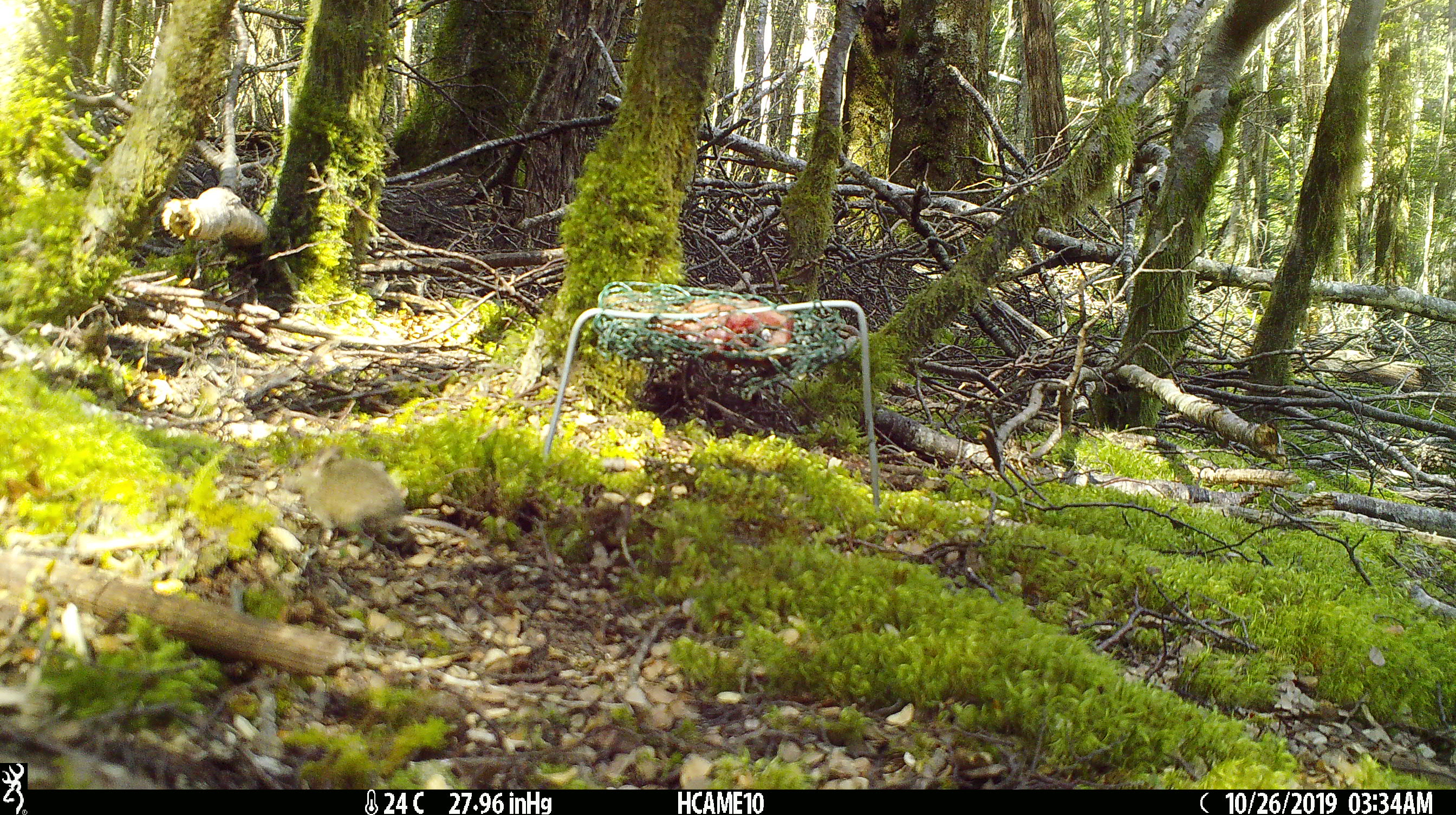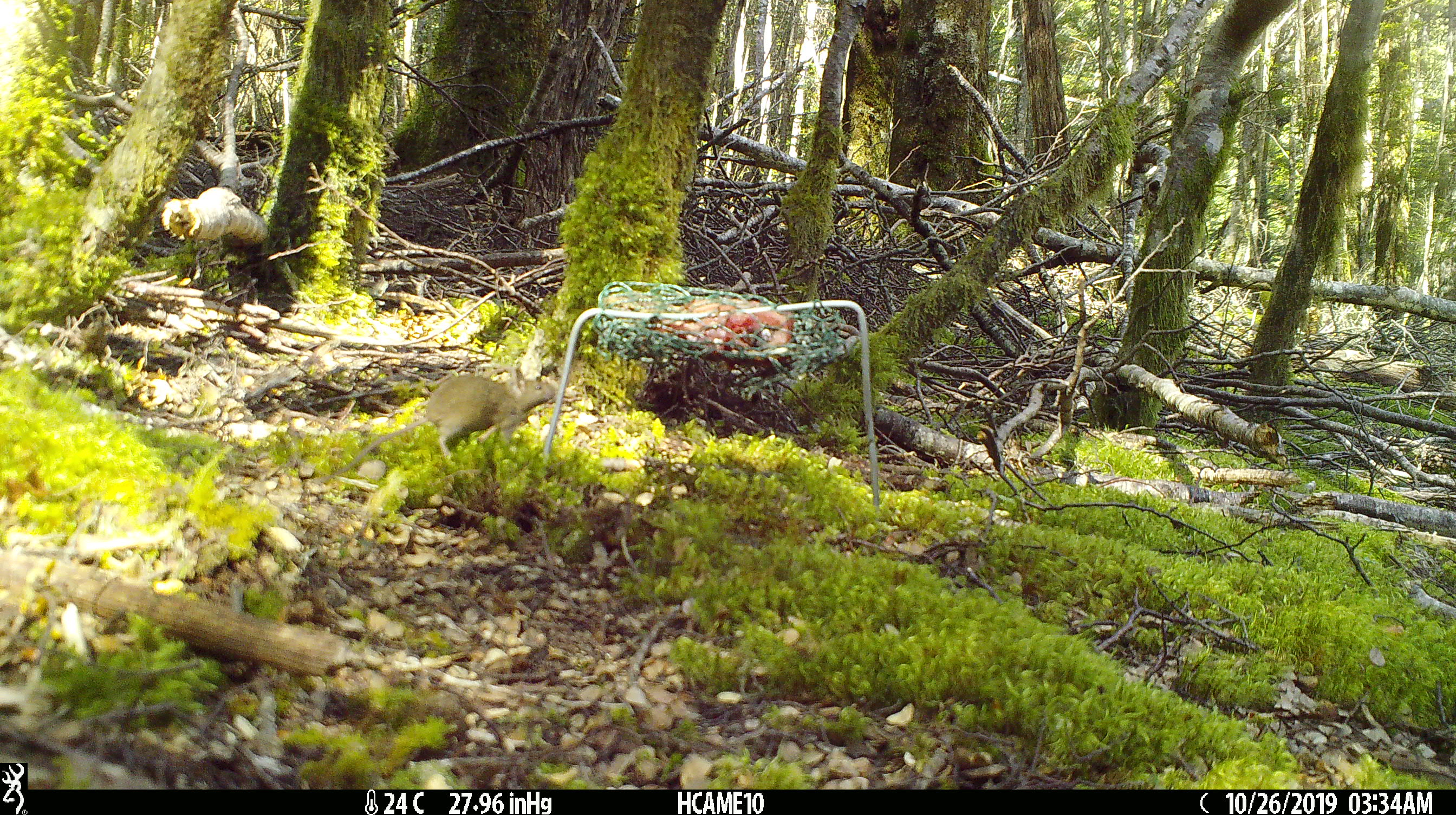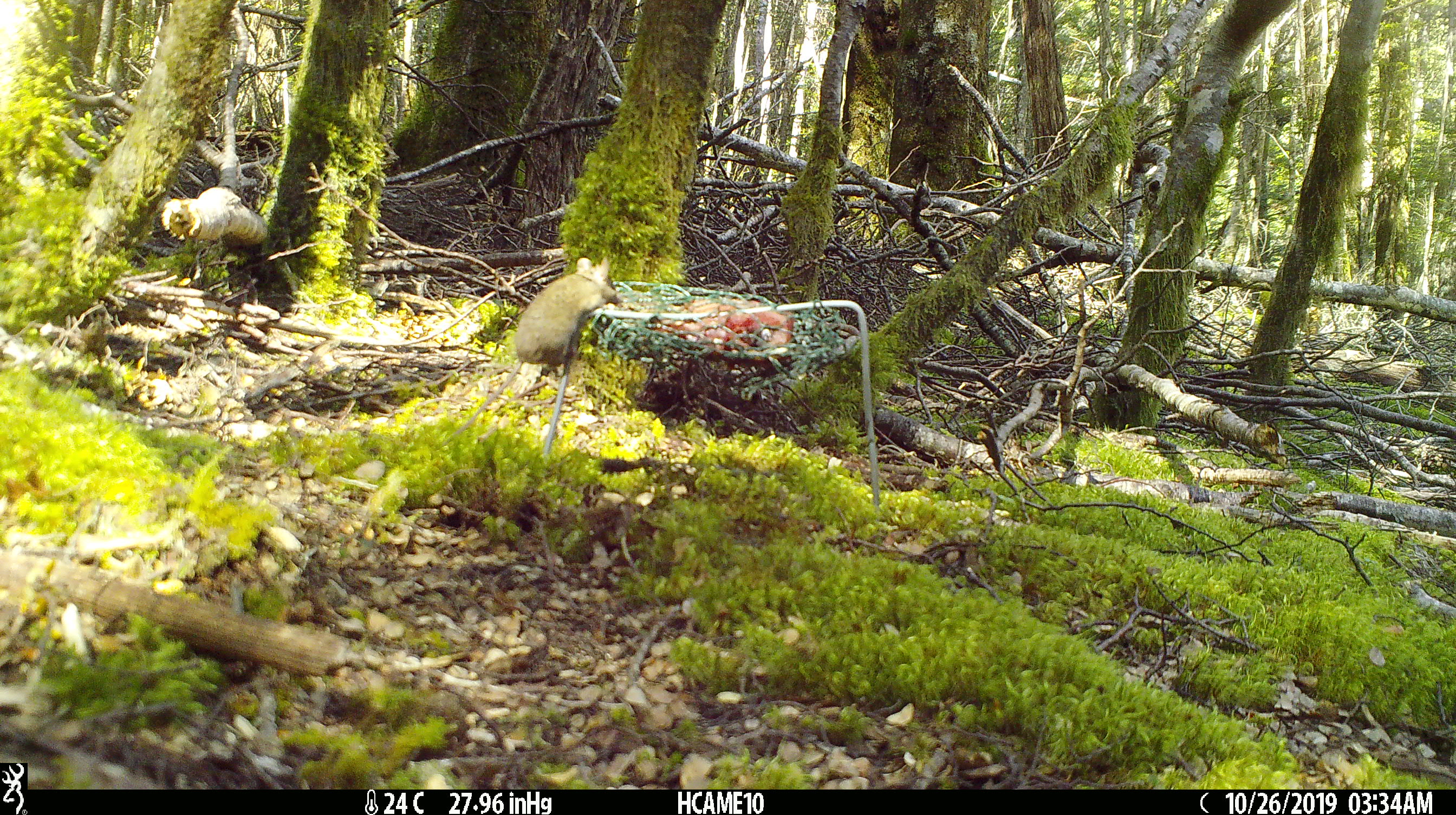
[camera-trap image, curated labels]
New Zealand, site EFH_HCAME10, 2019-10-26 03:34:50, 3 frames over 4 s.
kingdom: Animalia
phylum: Chordata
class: Mammalia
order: Rodentia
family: Muridae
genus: Mus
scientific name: Mus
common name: mouse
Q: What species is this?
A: Mouse (Mus).